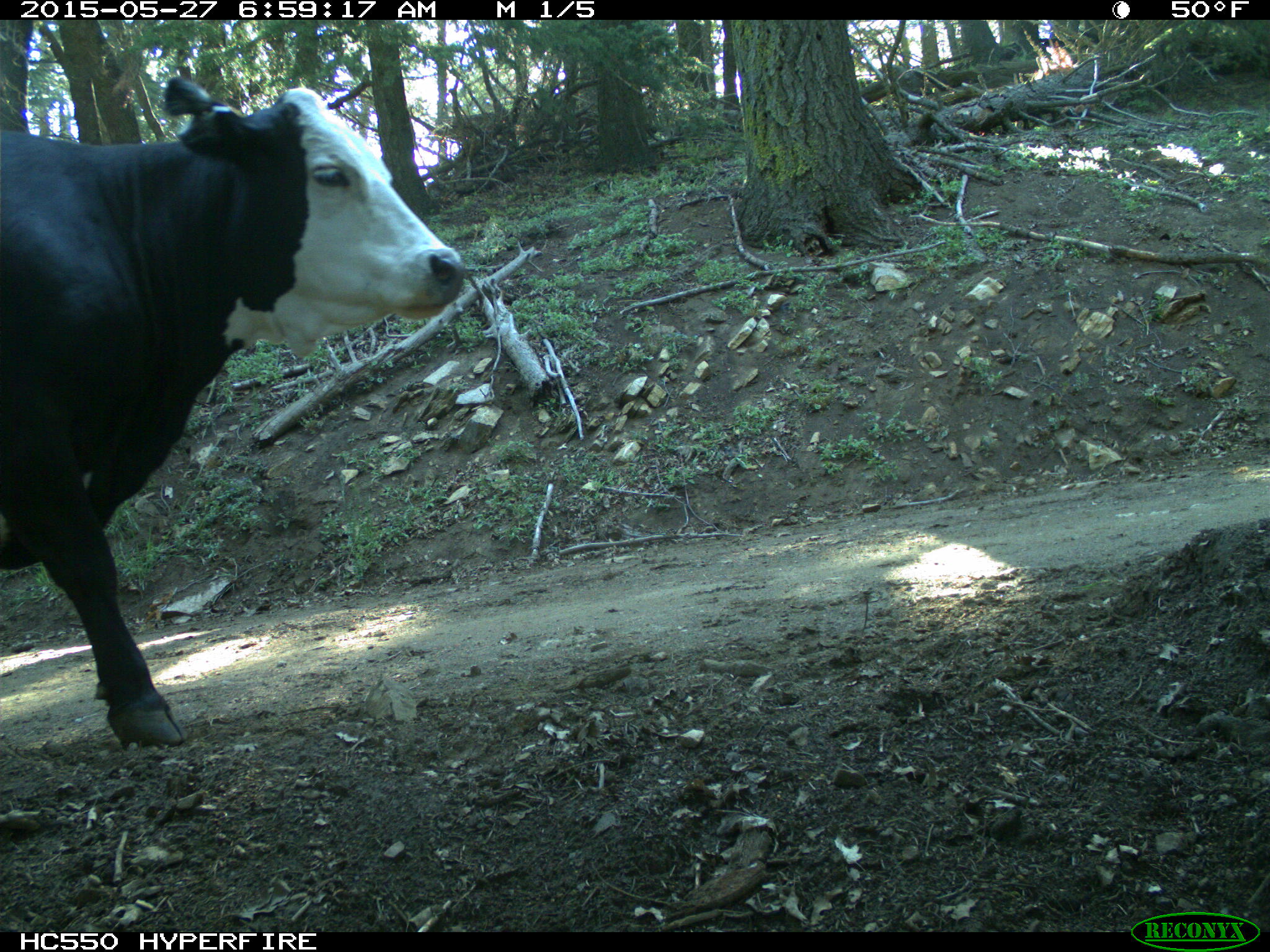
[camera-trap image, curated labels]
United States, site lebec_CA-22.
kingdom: Animalia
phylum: Chordata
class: Mammalia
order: Artiodactyla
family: Bovidae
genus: Bos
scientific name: Bos taurus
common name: domestic cow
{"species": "Bos taurus (domestic cow)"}